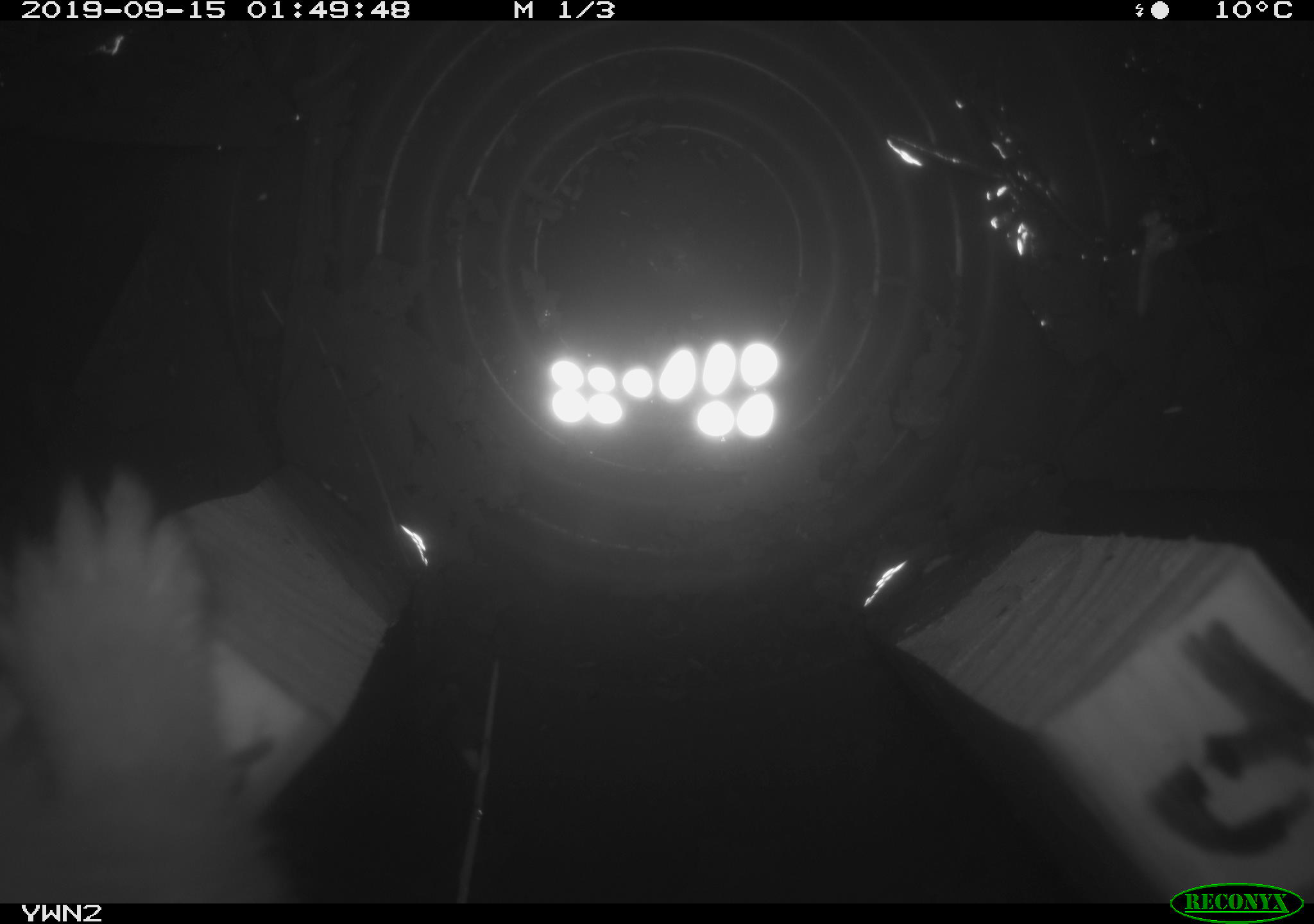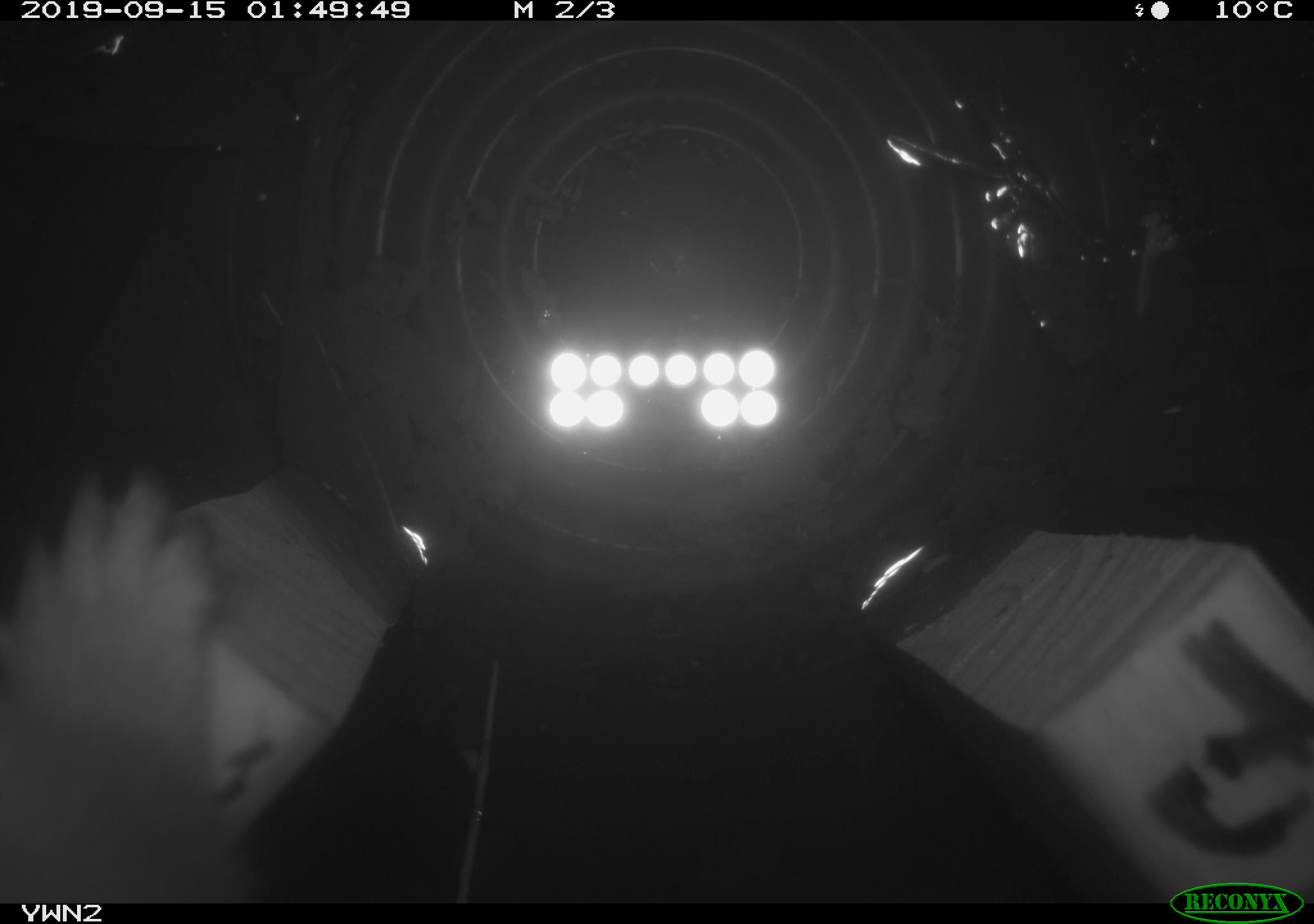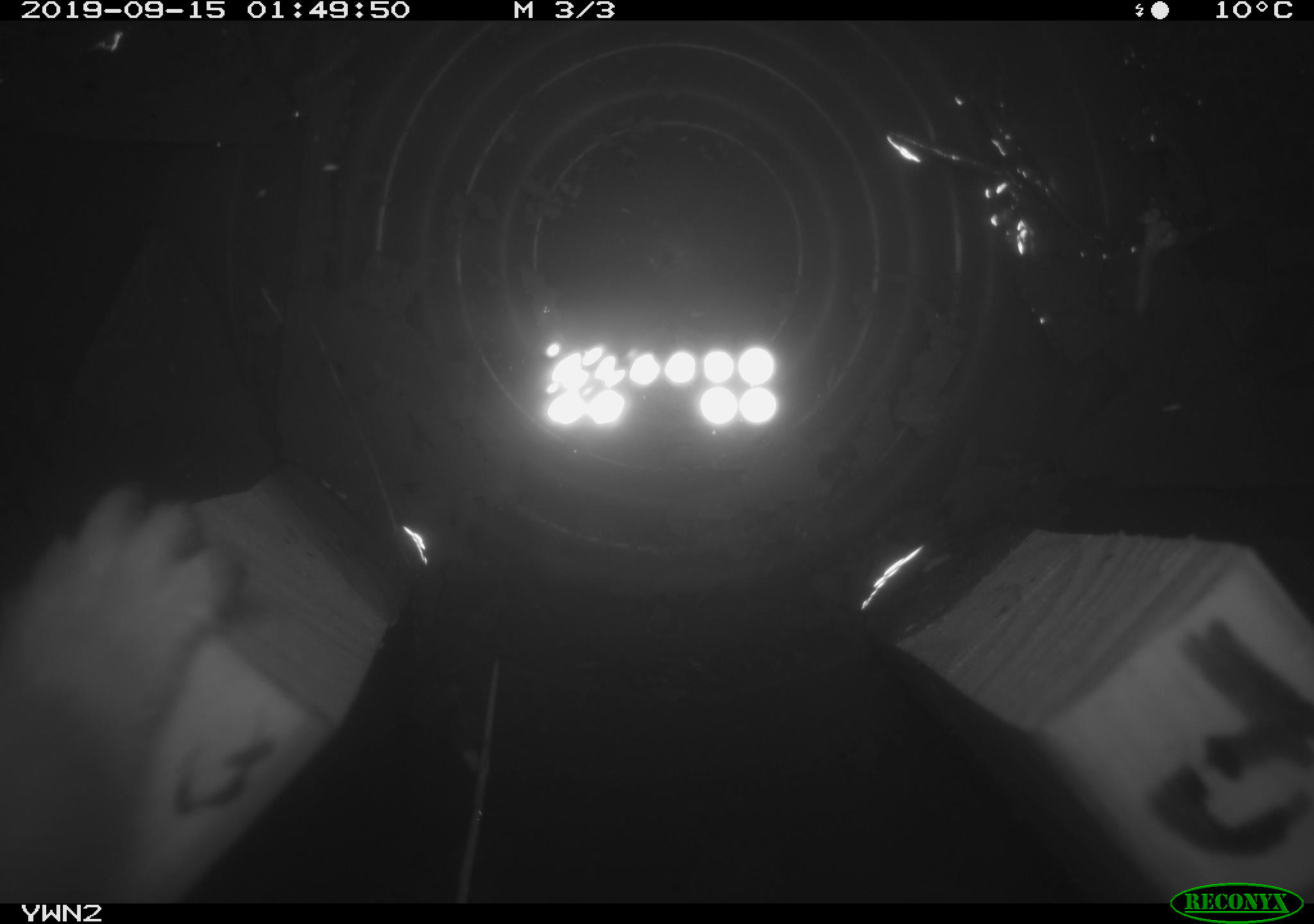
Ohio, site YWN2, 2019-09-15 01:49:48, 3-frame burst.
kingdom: Animalia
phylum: Chordata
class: Mammalia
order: Carnivora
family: Mustelidae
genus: Neogale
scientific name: Neogale frenata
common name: long-tailed weasel